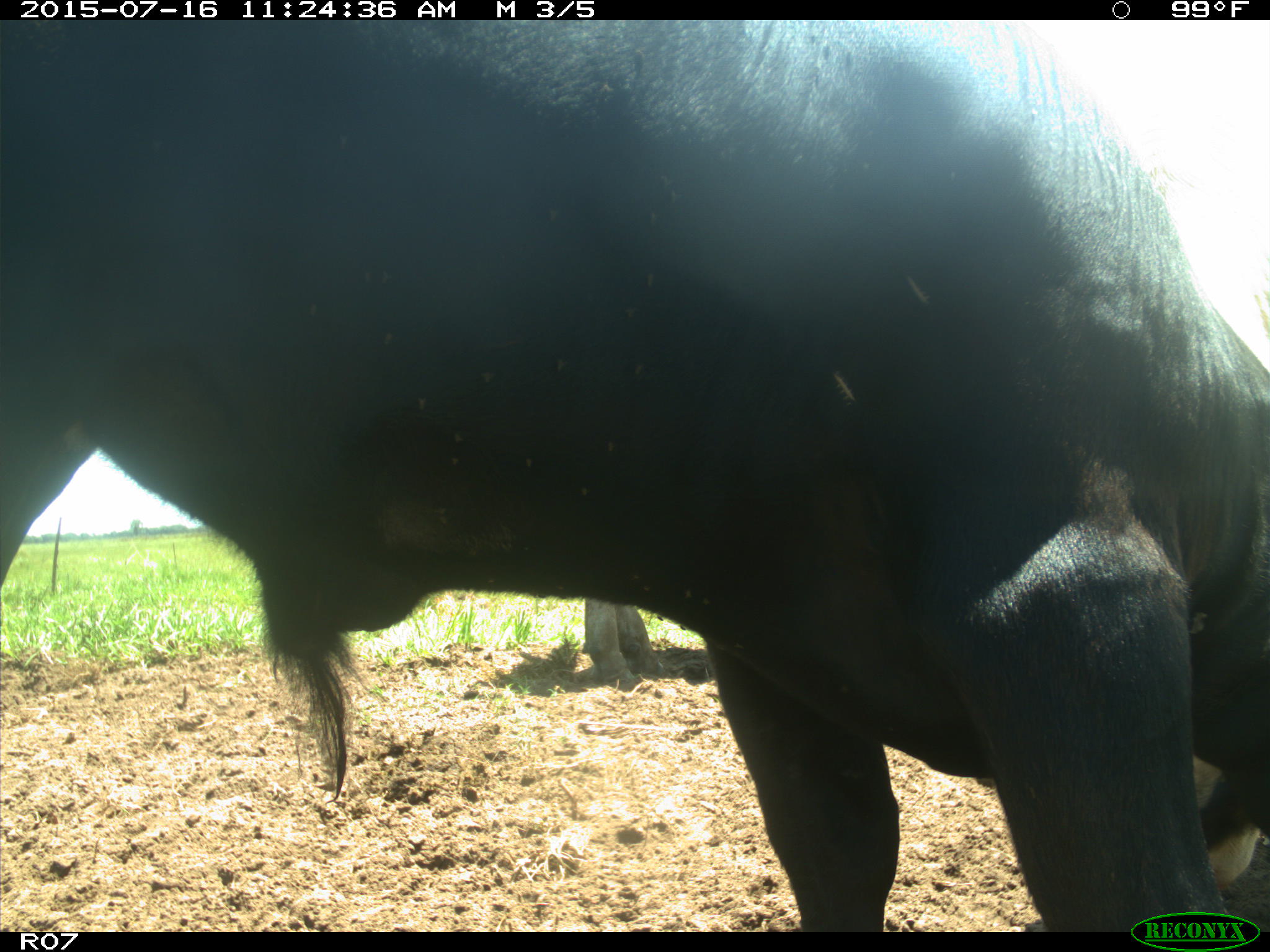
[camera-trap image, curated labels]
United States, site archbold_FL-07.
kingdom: Animalia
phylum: Chordata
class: Mammalia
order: Artiodactyla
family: Bovidae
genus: Bos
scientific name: Bos taurus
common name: domestic cow